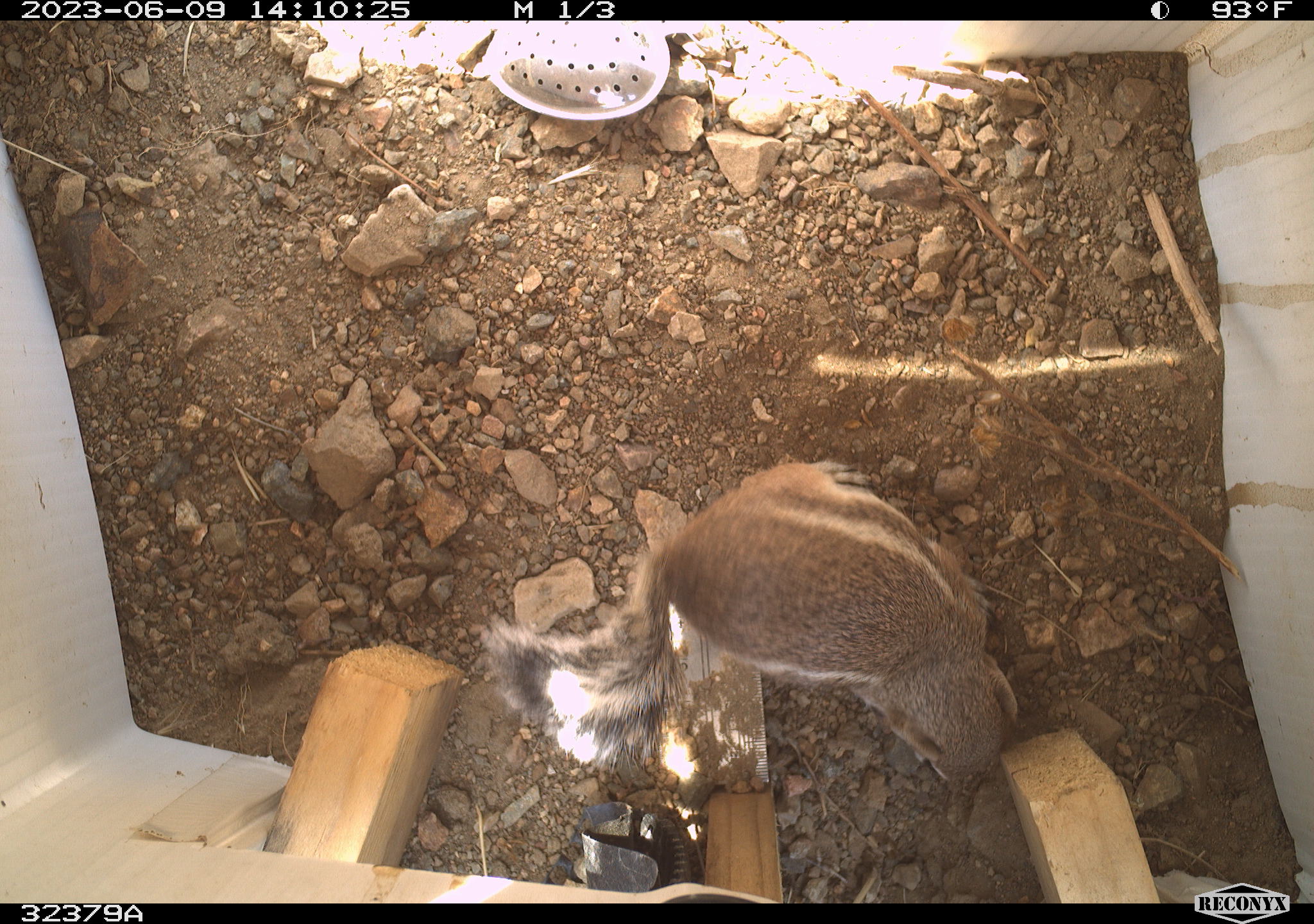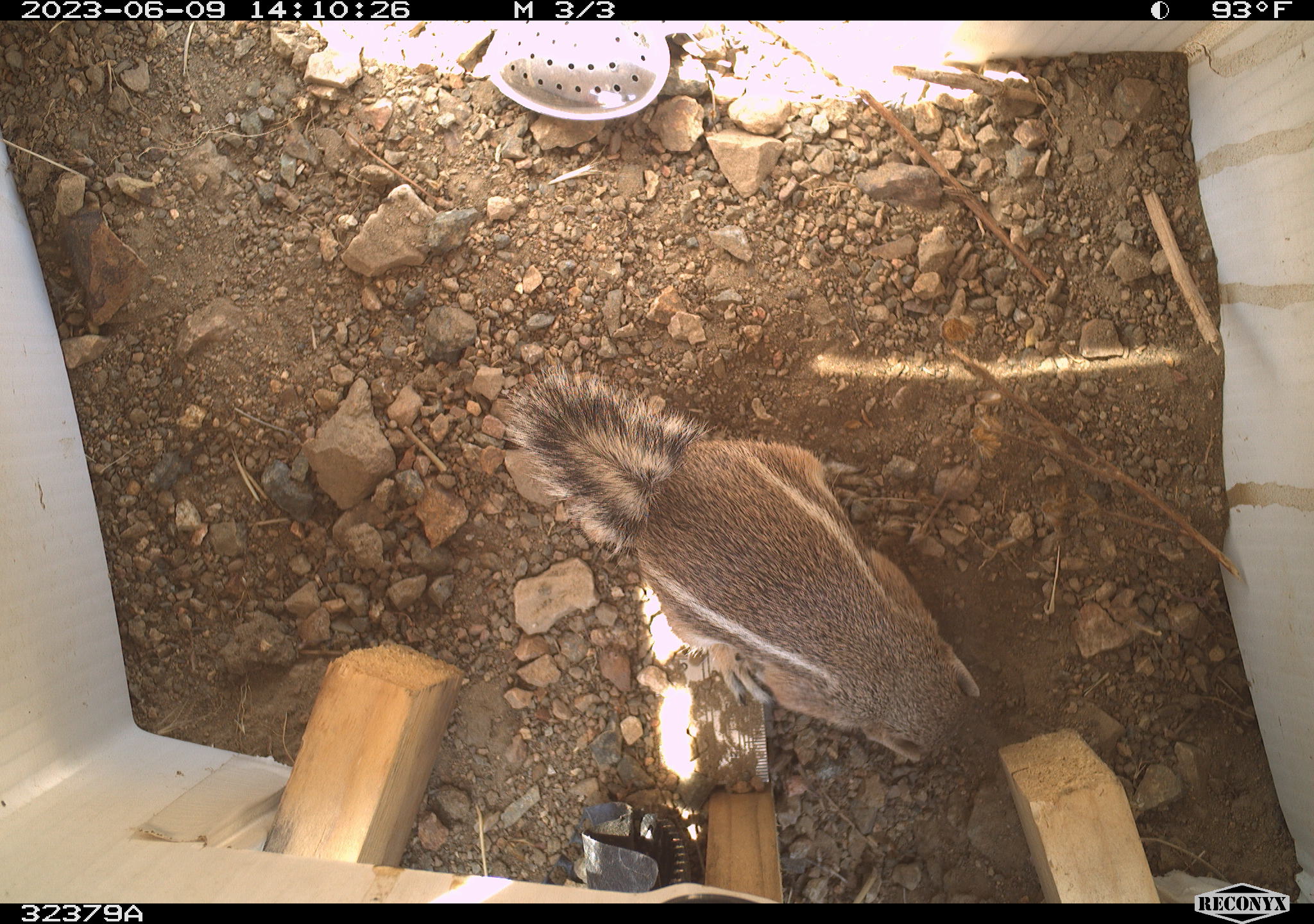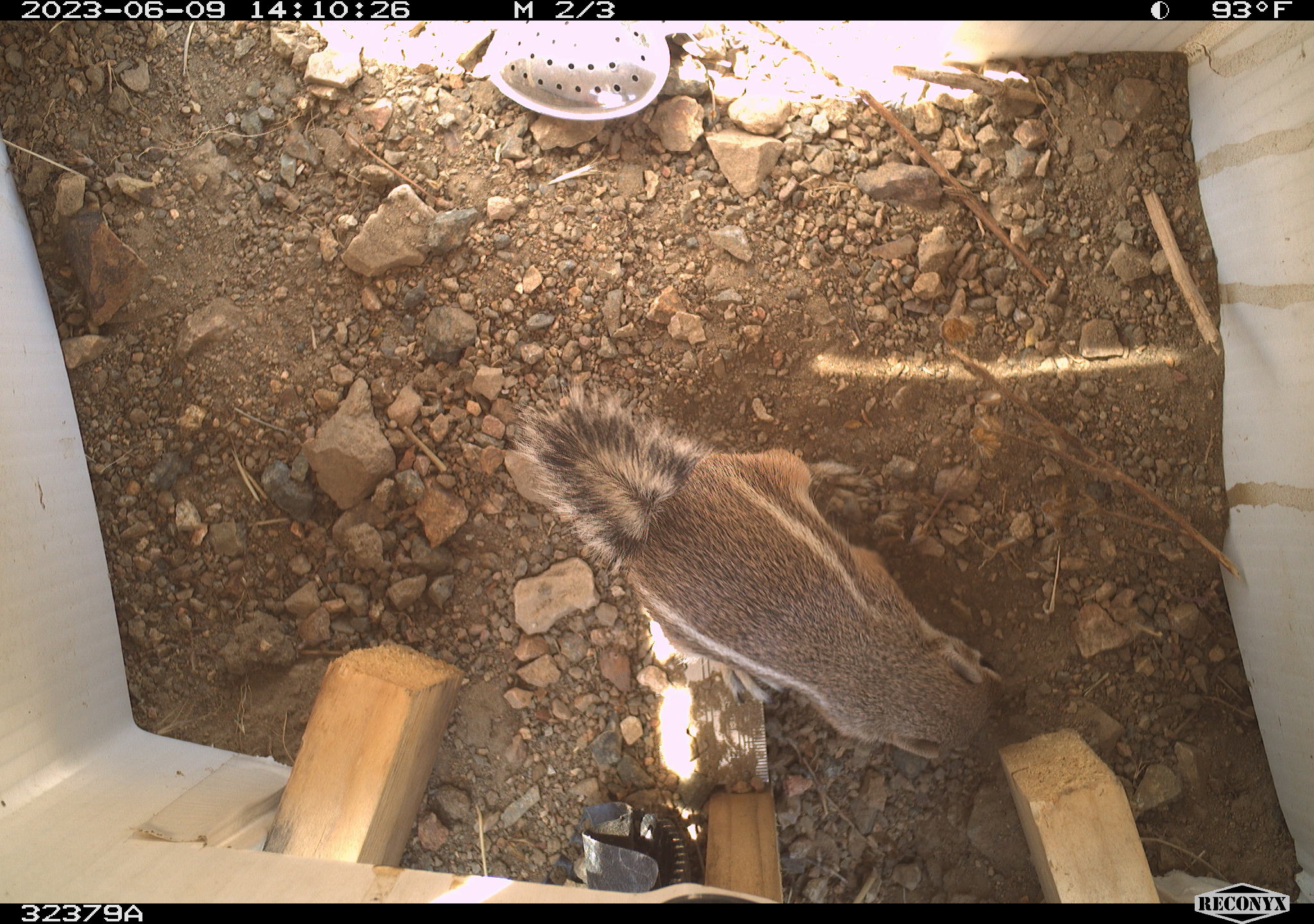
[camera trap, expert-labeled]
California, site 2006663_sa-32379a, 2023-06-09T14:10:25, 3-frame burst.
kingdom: Animalia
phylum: Chordata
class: Mammalia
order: Rodentia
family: Sciuridae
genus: Ammospermophilus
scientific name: Ammospermophilus leucurus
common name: white-tailed antelope squirrel